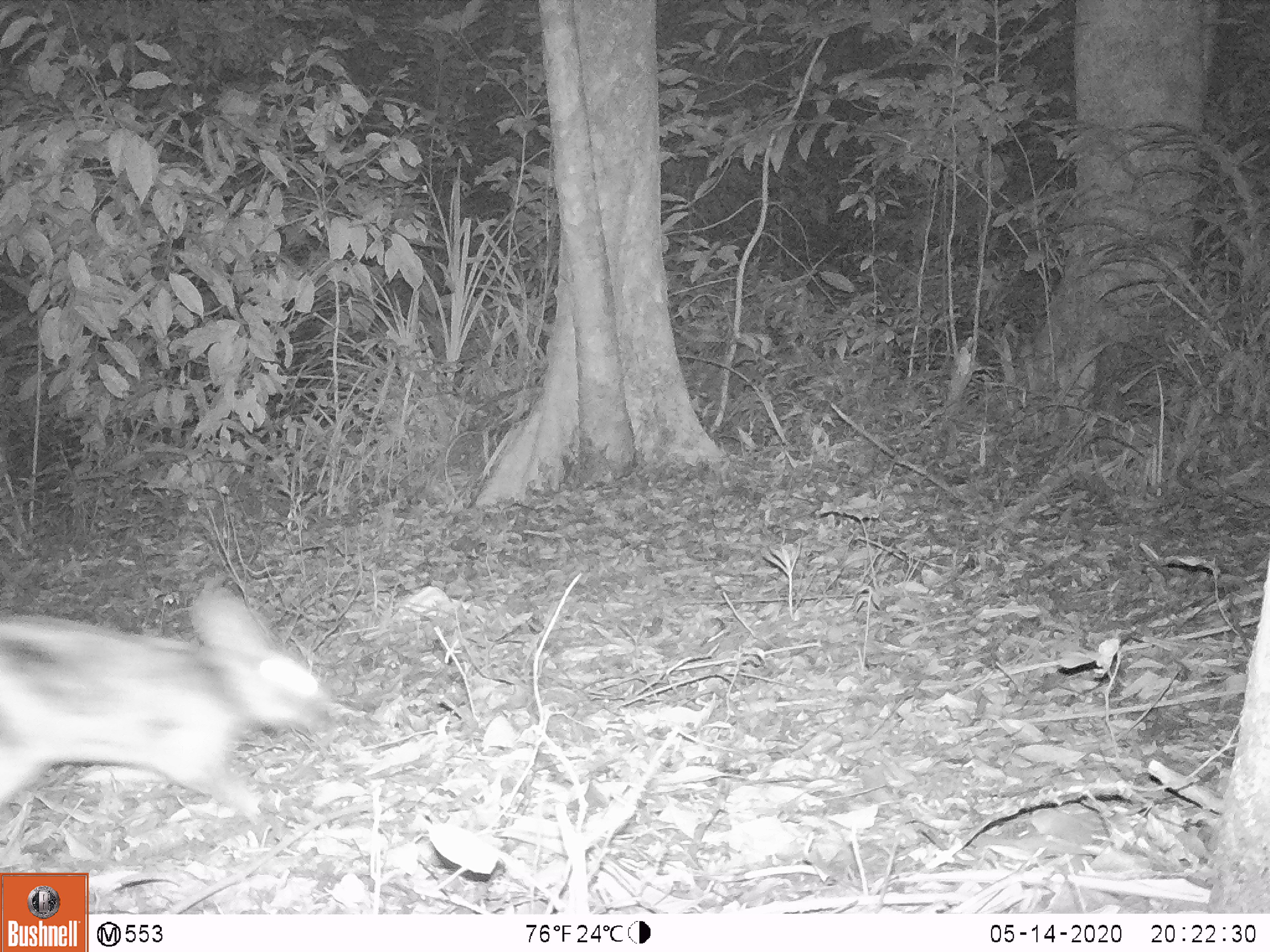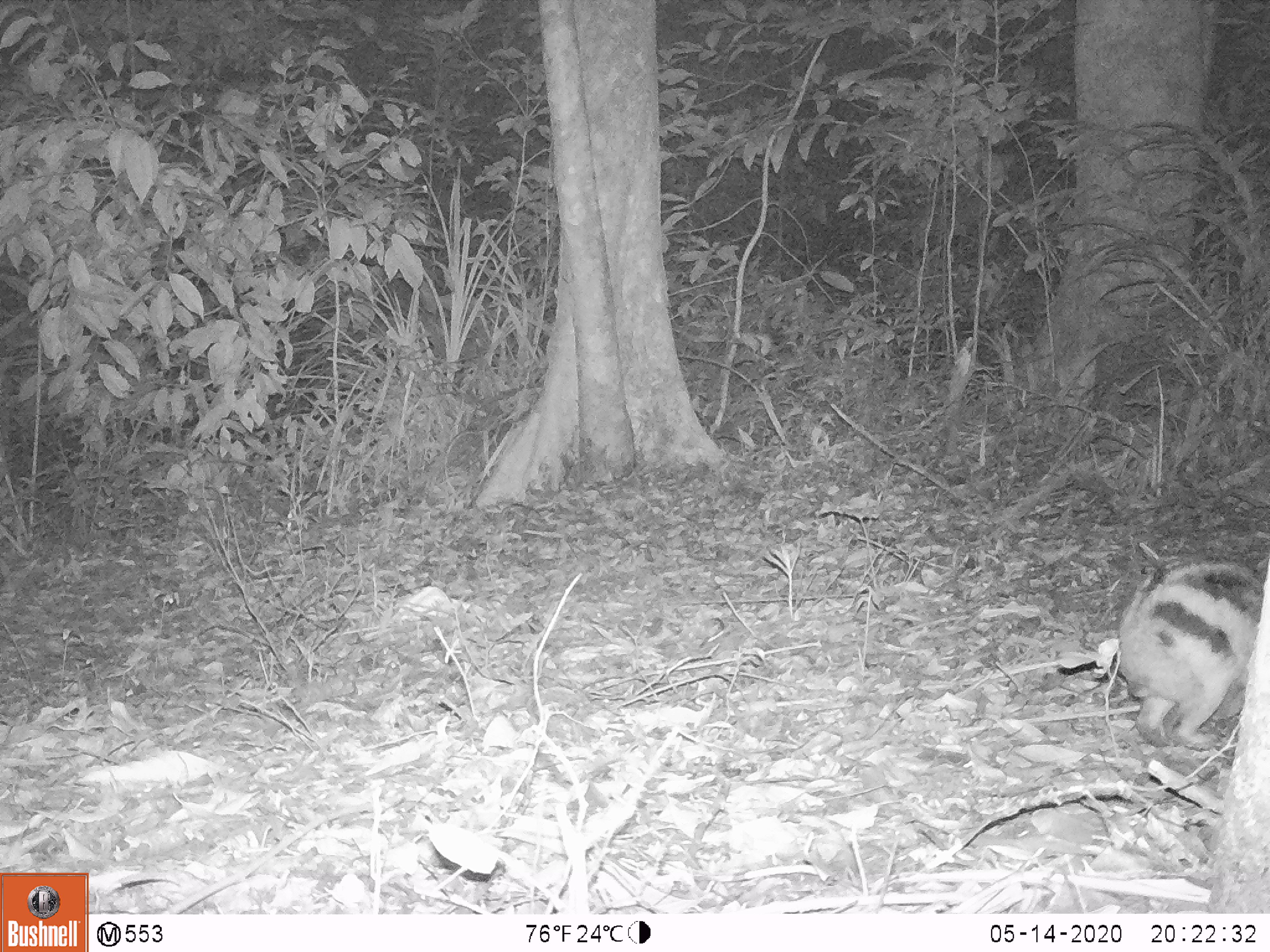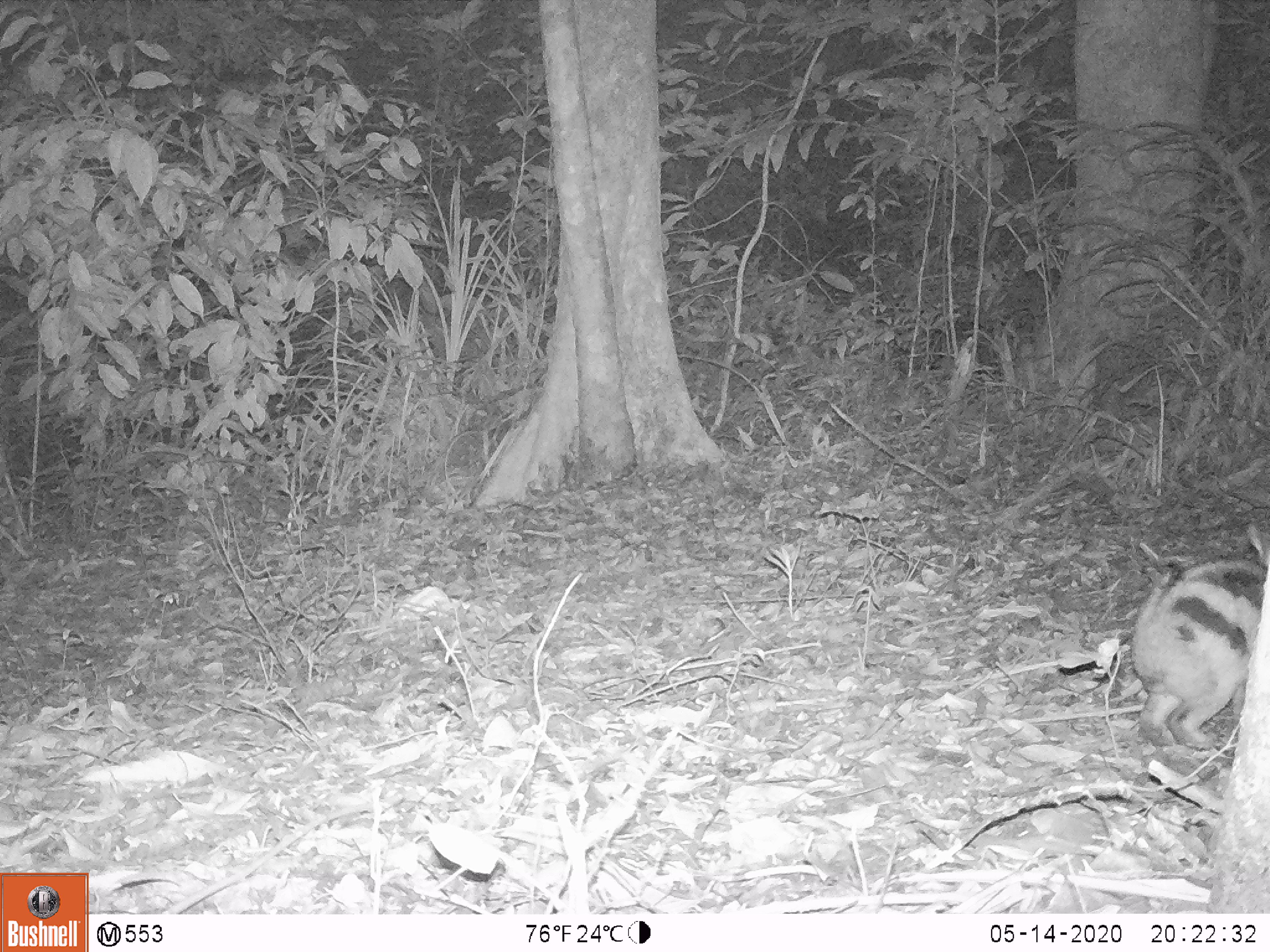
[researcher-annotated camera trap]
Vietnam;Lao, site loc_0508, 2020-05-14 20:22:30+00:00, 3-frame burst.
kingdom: Animalia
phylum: Chordata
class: Mammalia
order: Lagomorpha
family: Leporidae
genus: Nesolagus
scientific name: Nesolagus timminsi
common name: annamite striped rabbit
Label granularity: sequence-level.